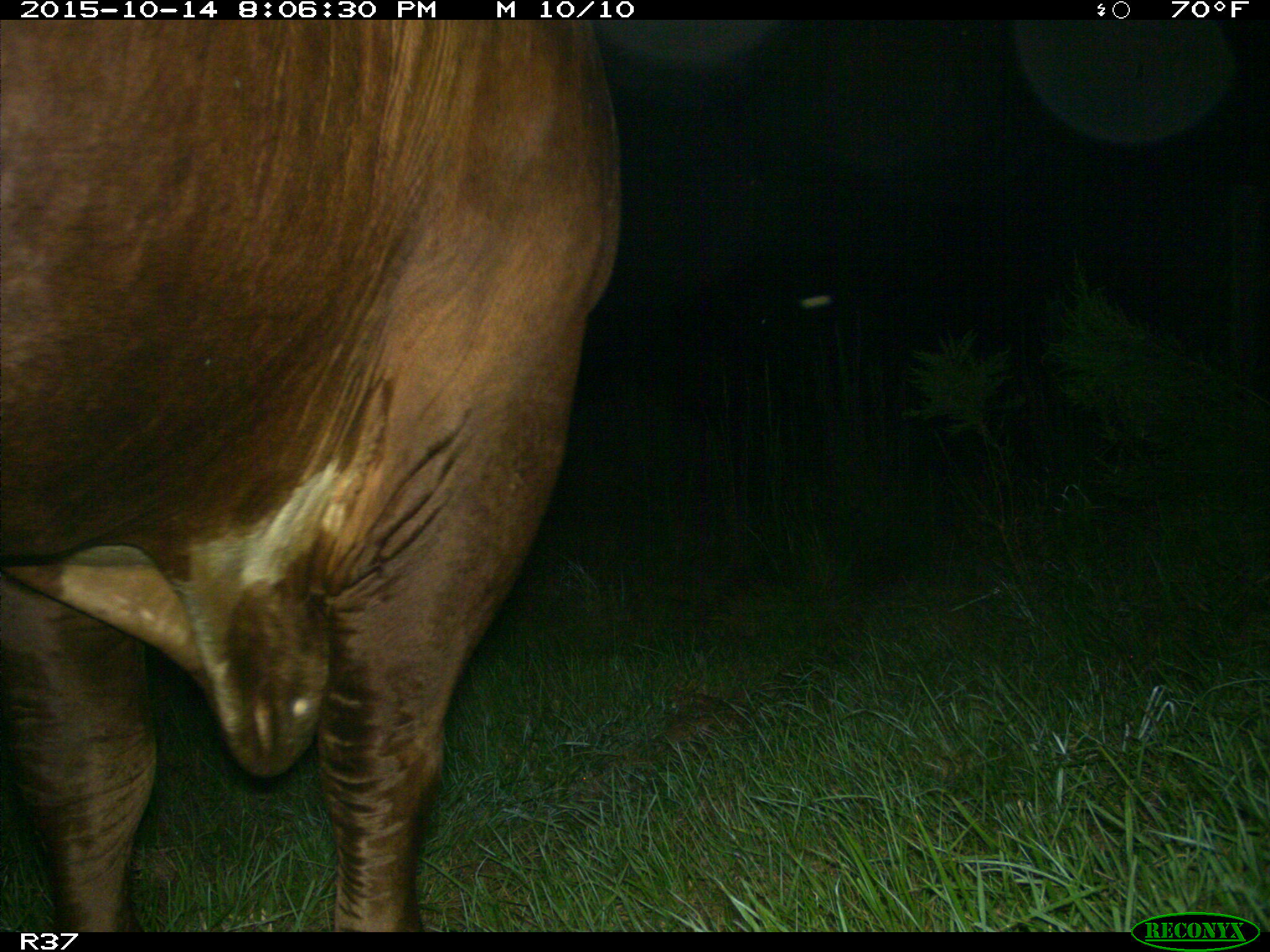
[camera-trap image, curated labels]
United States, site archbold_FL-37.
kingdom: Animalia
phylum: Chordata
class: Mammalia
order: Artiodactyla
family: Bovidae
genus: Bos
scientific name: Bos taurus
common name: domestic cow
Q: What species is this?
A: Bos taurus (domestic cow).